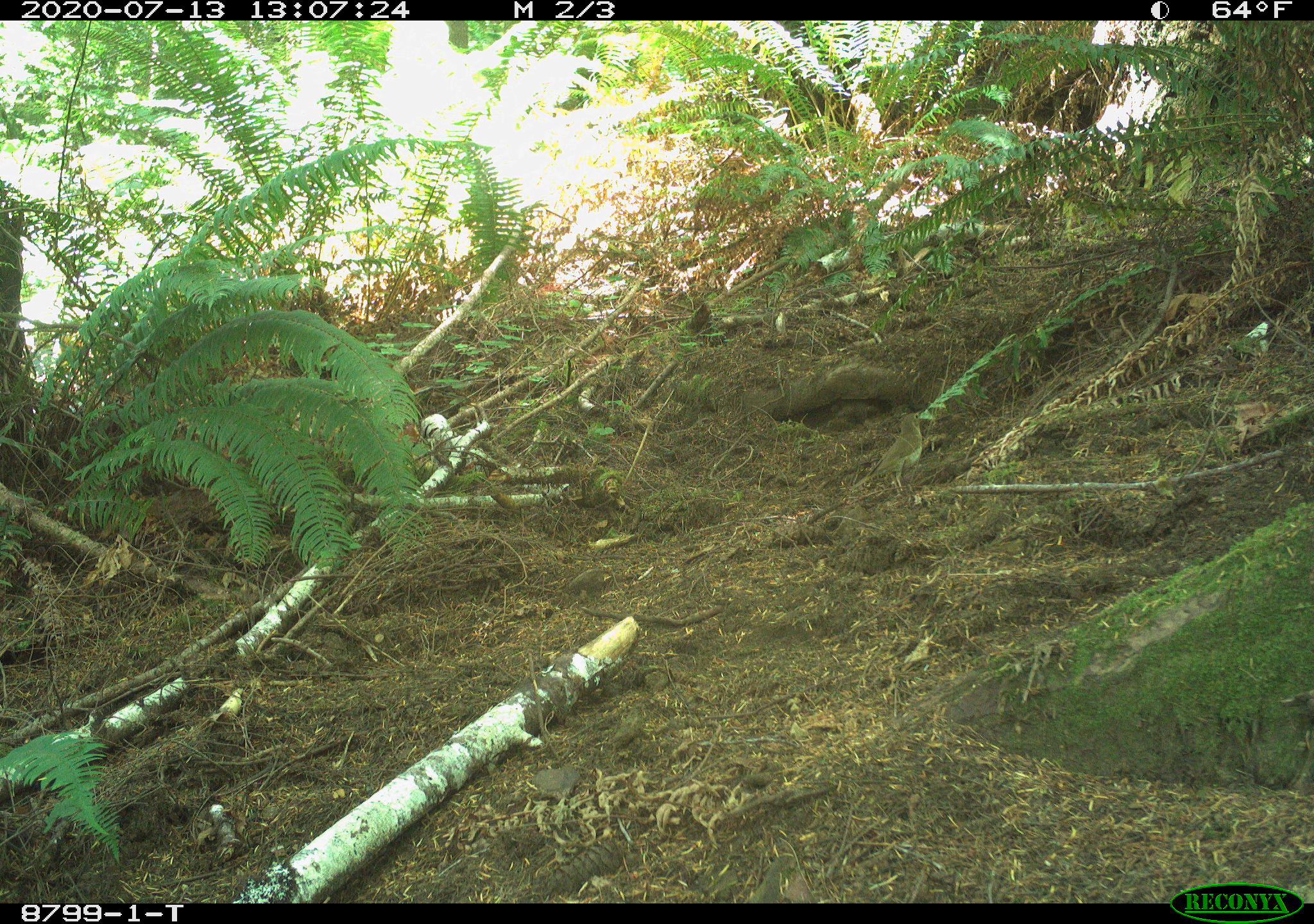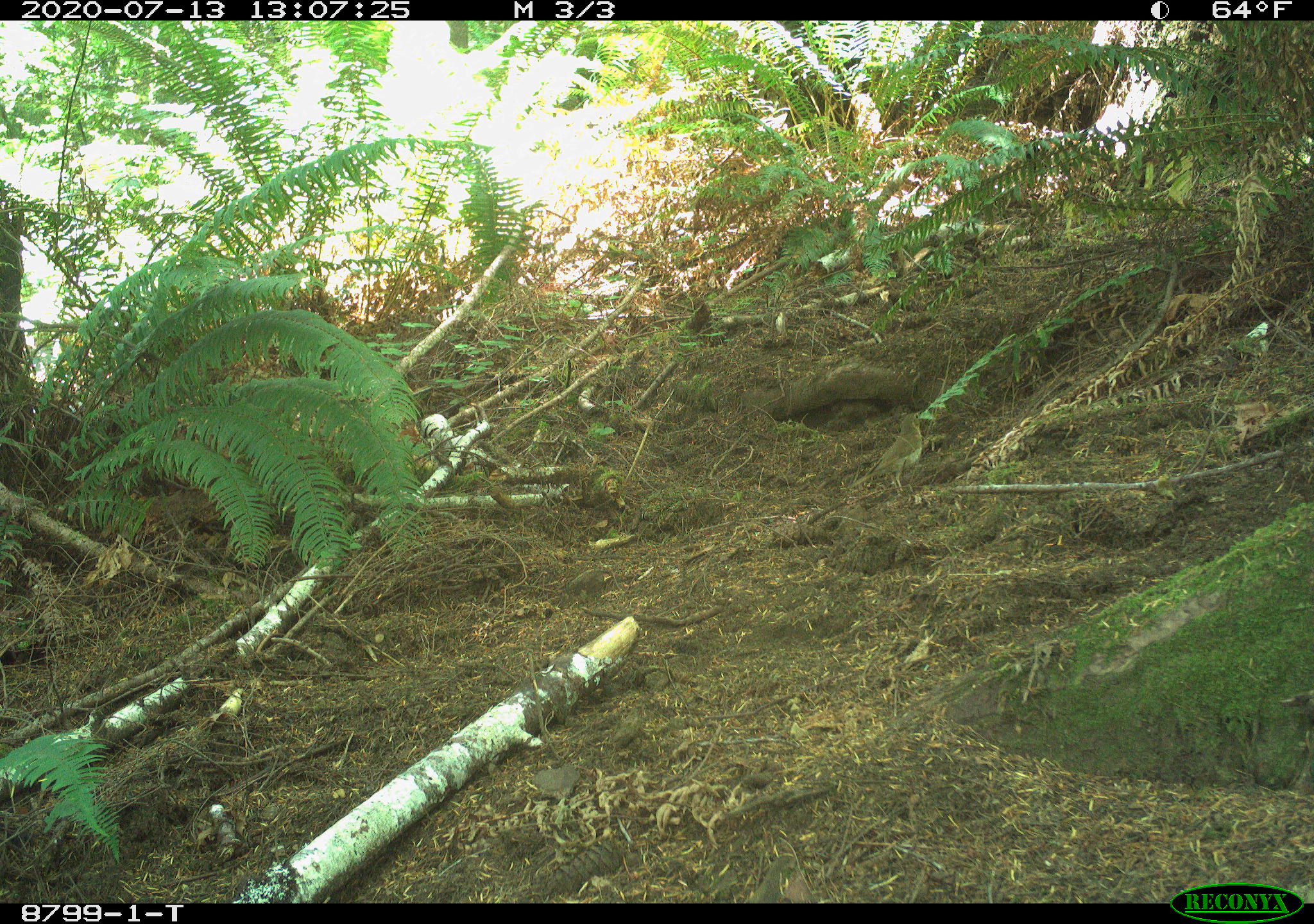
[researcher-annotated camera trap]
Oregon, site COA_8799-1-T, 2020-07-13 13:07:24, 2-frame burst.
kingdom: Animalia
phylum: Chordata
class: Aves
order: Passeriformes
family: Turdidae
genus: Catharus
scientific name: Catharus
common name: brown thrushes and nightingale-thrushes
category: catharus species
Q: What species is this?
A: Catharus species (brown thrushes and nightingale-thrushes) (Catharus).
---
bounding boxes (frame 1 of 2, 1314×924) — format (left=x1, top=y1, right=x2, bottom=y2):
catharus species: (left=837, top=399, right=937, bottom=508)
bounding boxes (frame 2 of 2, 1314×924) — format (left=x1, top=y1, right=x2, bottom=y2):
catharus species: (left=842, top=401, right=934, bottom=508)